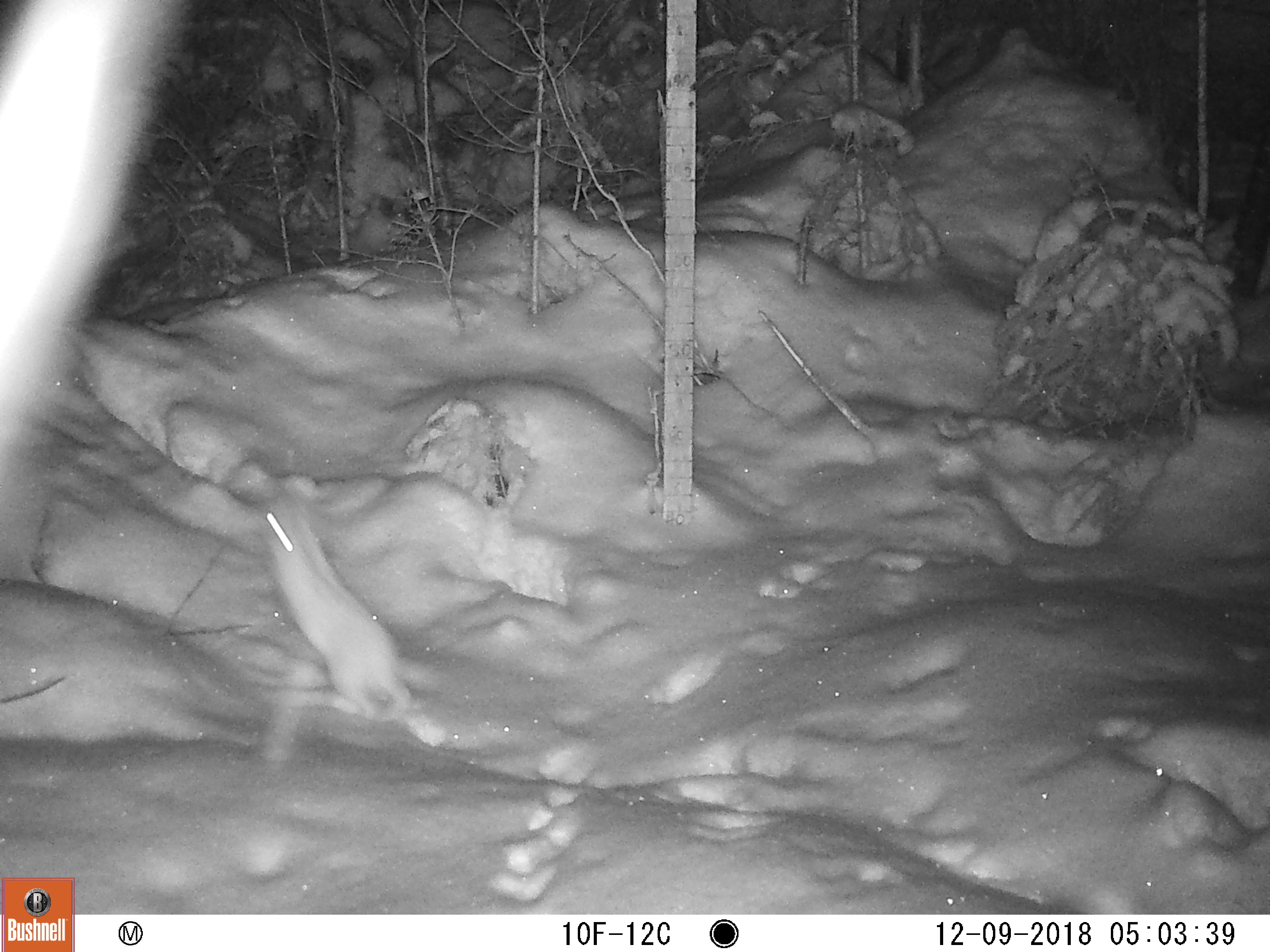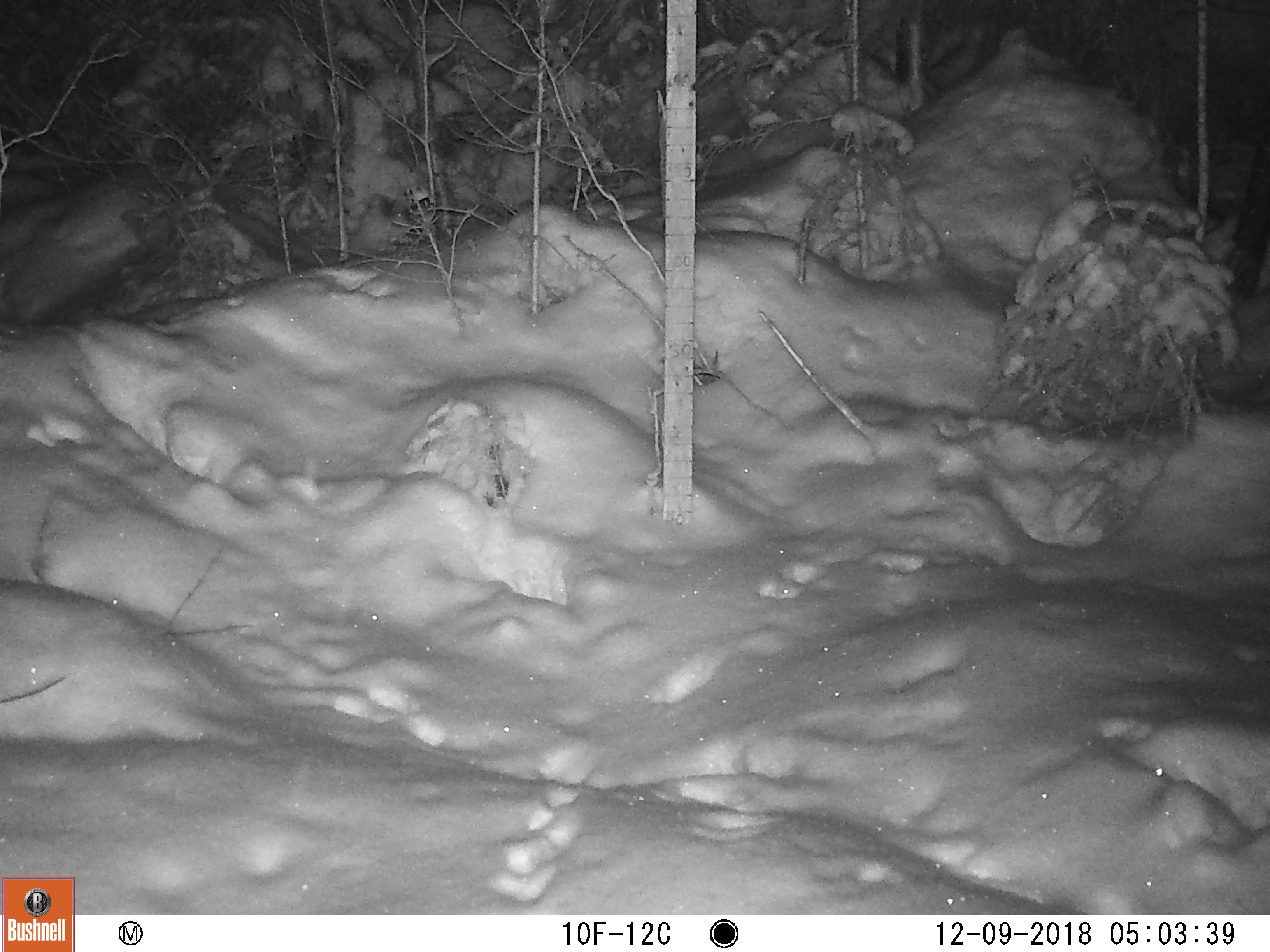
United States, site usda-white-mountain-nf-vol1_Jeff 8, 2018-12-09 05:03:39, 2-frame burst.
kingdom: Animalia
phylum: Chordata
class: Mammalia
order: Lagomorpha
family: Leporidae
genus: Lepus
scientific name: Lepus americanus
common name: snowshoe hare